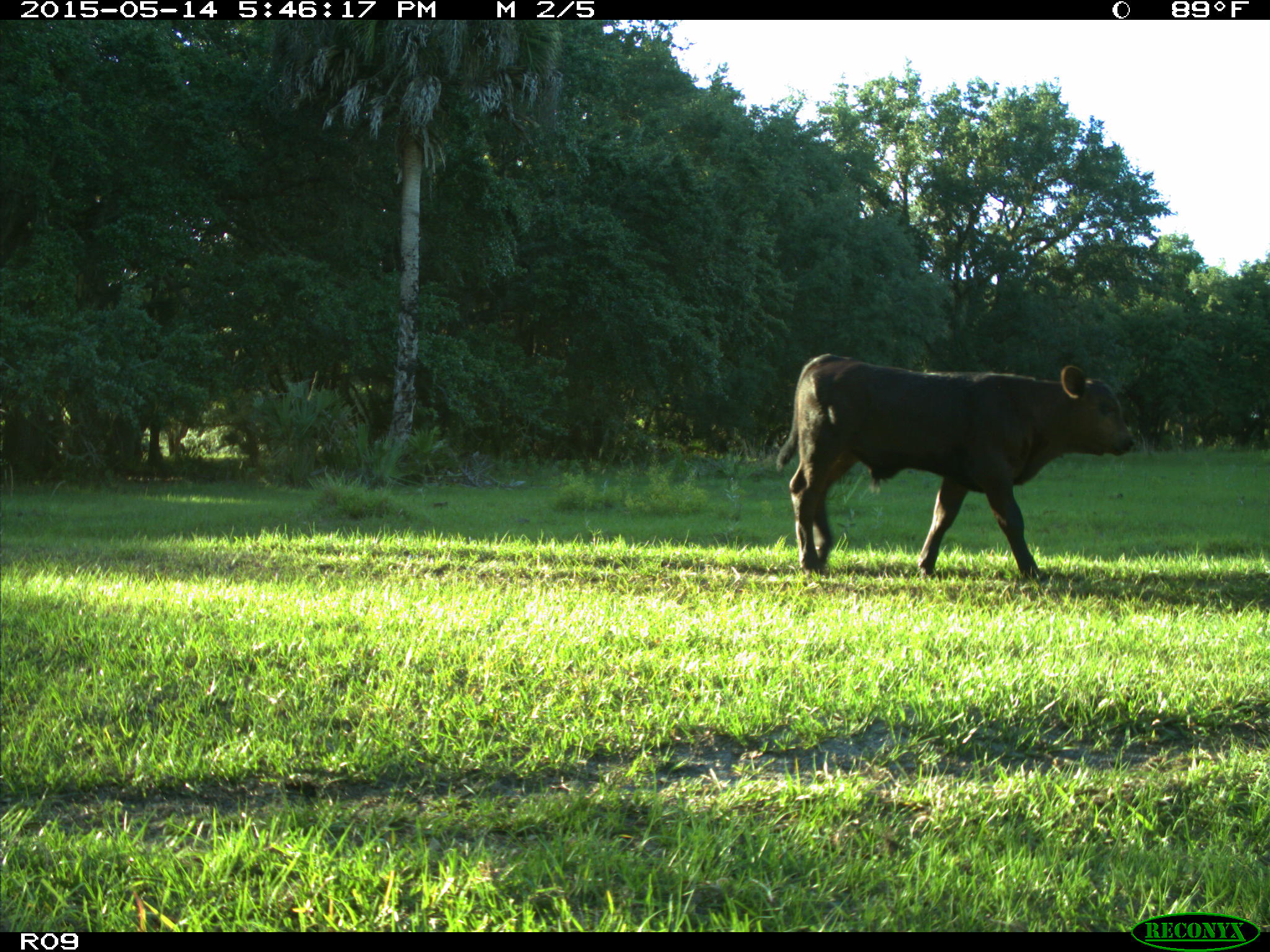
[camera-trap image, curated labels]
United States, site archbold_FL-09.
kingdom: Animalia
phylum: Chordata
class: Mammalia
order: Artiodactyla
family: Bovidae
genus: Bos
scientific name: Bos taurus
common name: domestic cow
Bos taurus (domestic cow).